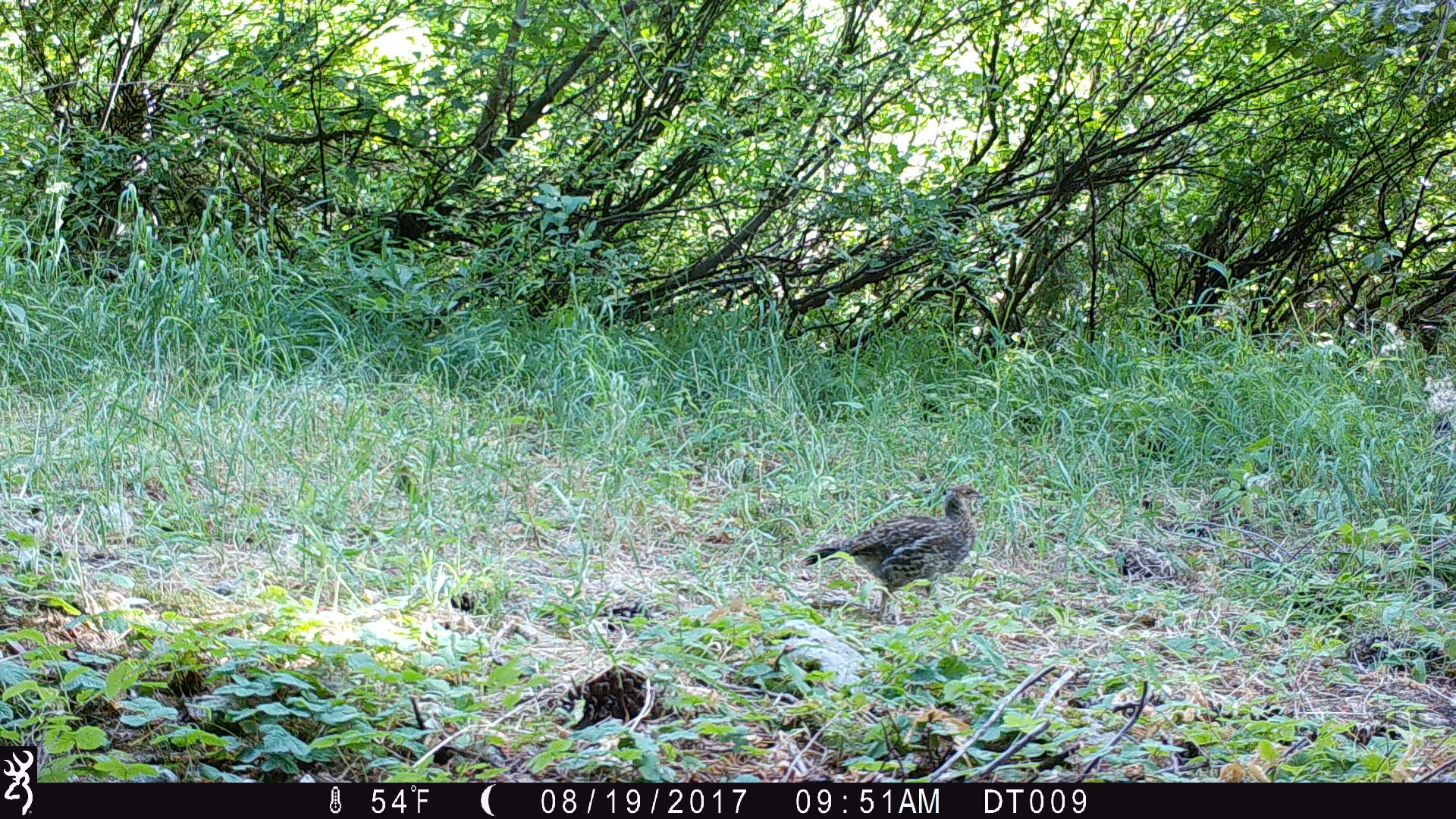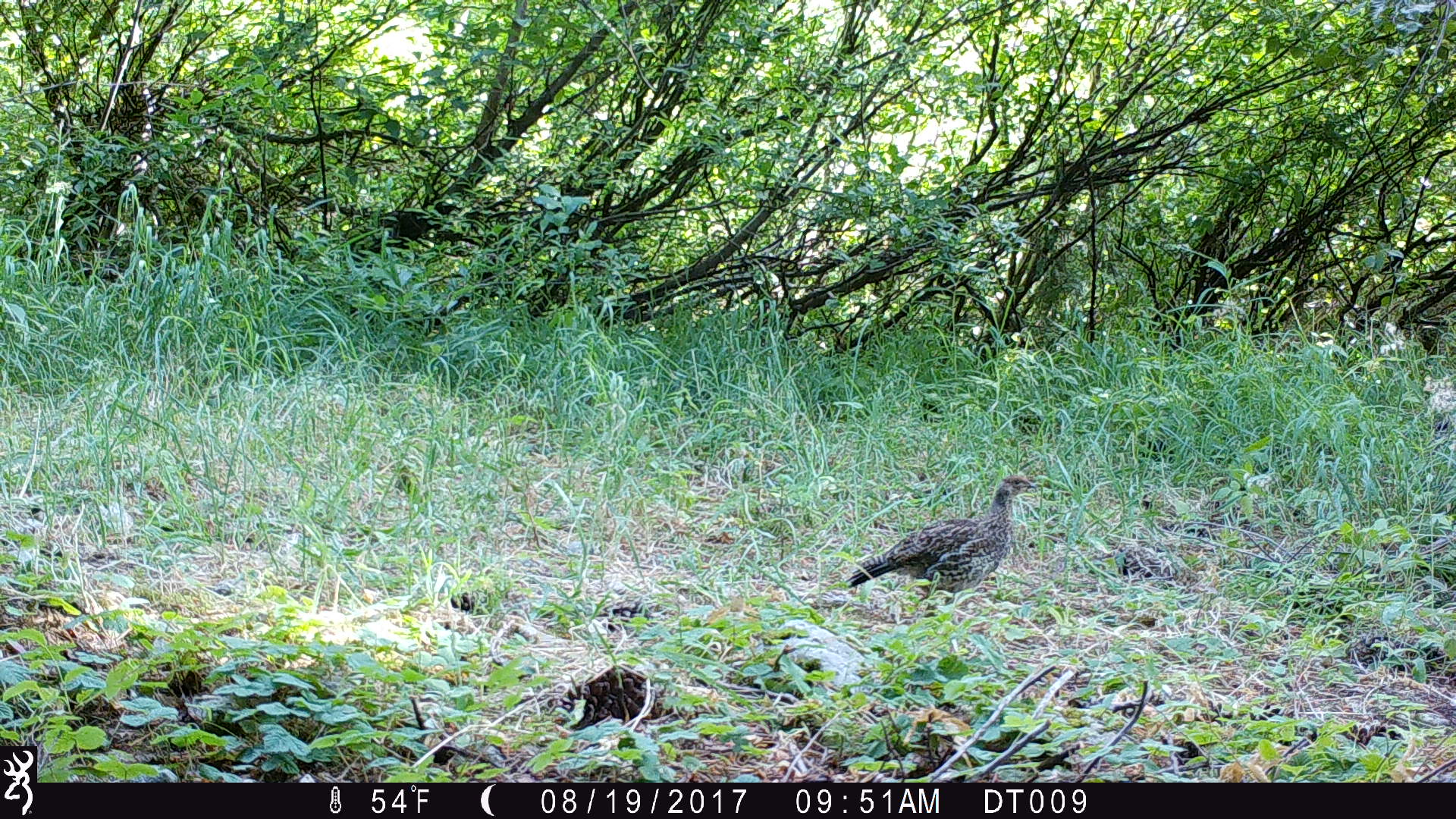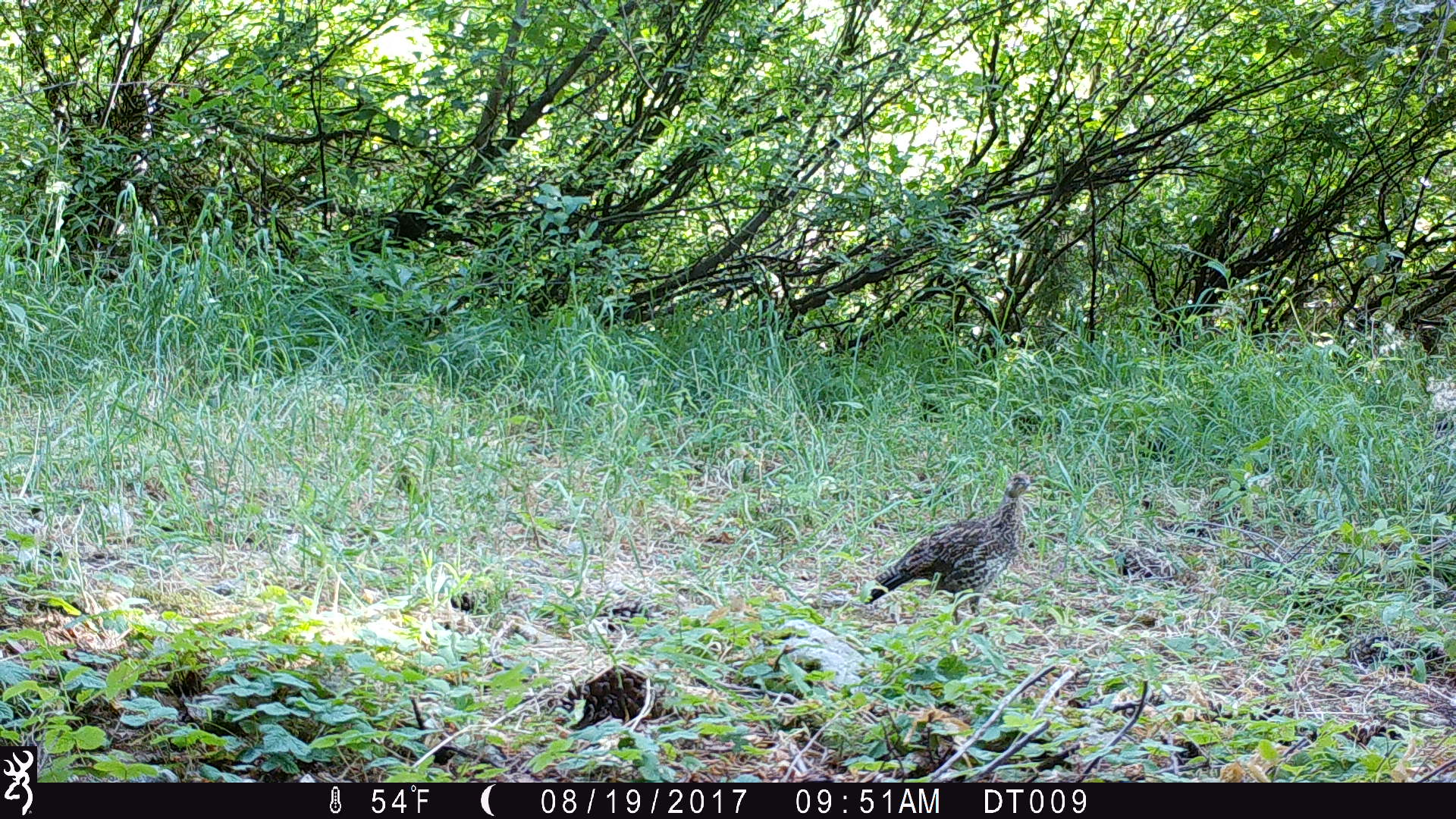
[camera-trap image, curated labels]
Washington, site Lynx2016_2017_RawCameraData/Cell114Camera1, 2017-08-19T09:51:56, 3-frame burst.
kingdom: Animalia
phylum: Chordata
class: Aves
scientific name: Aves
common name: birds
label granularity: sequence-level